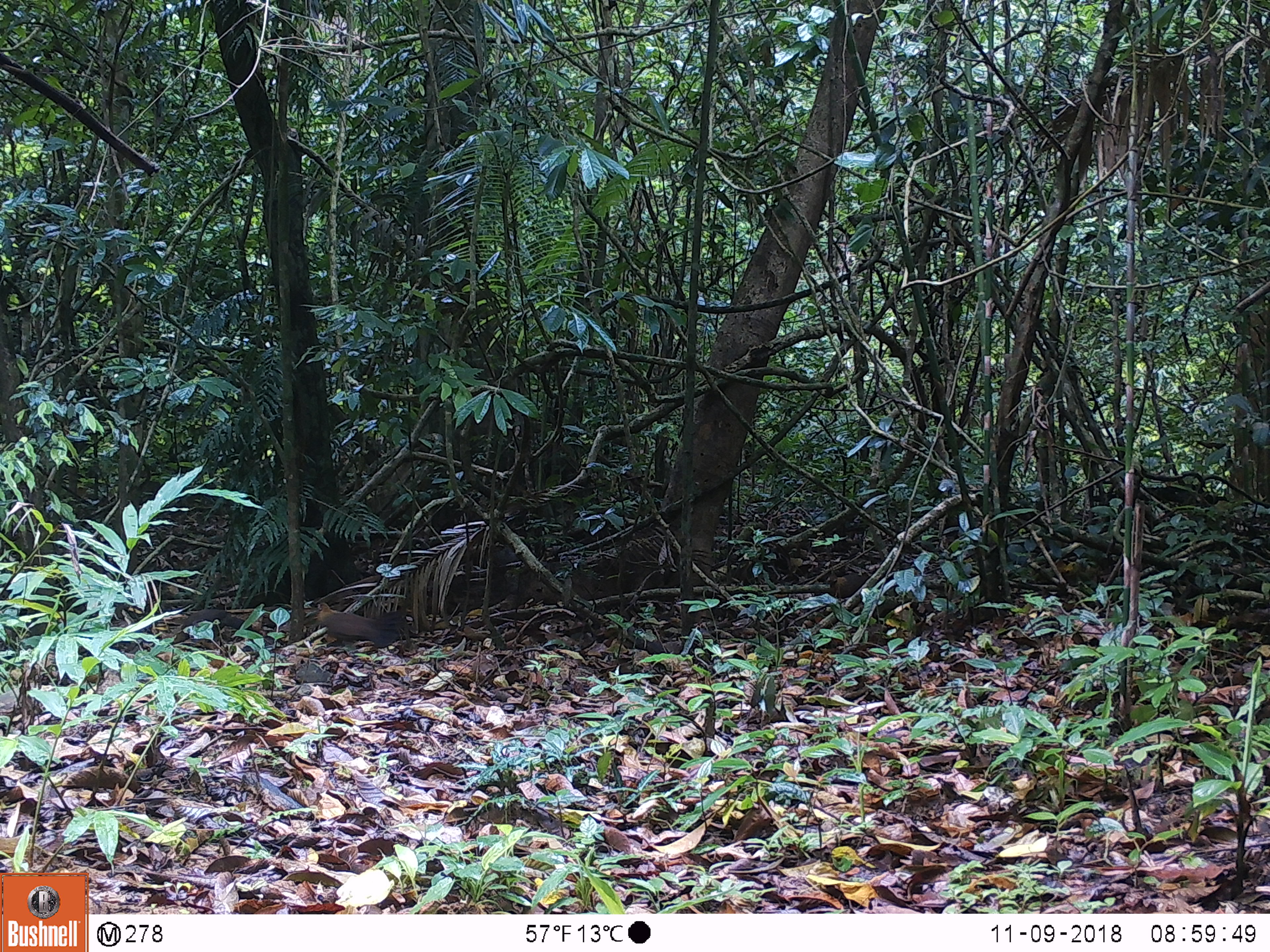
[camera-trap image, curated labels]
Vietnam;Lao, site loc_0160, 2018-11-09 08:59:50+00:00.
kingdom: Animalia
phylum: Chordata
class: Aves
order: Galliformes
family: Phasianidae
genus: Gallus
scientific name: Gallus gallus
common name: red junglefowl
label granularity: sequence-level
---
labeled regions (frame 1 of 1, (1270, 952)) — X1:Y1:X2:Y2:
red junglefowl: 313:603:403:648; 173:609:243:643; 822:574:870:599